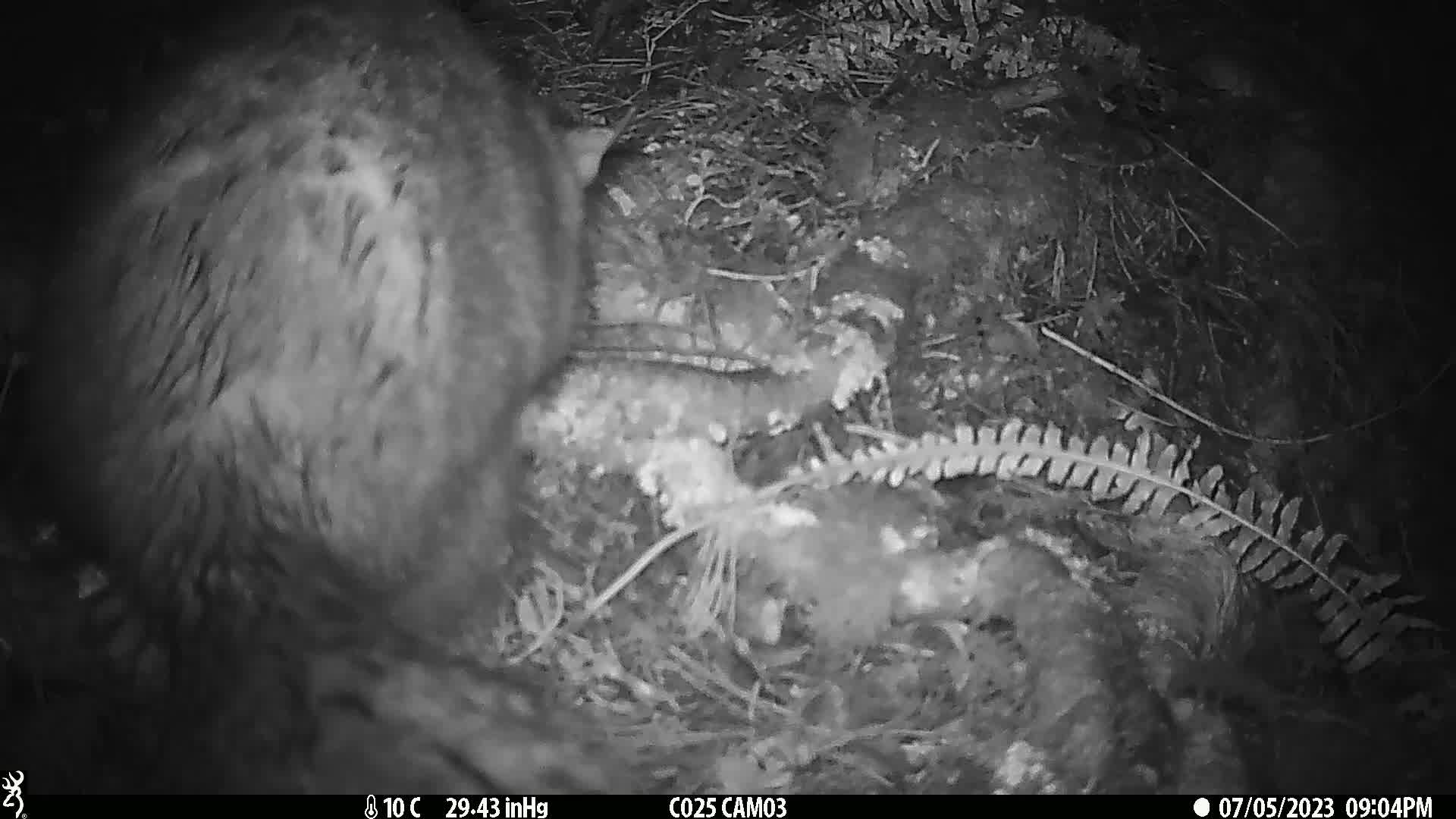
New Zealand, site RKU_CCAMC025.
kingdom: Animalia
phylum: Chordata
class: Mammalia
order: Diprotodontia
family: Phalangeridae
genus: Trichosurus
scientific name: Trichosurus vulpecula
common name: common brushtail possum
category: possum